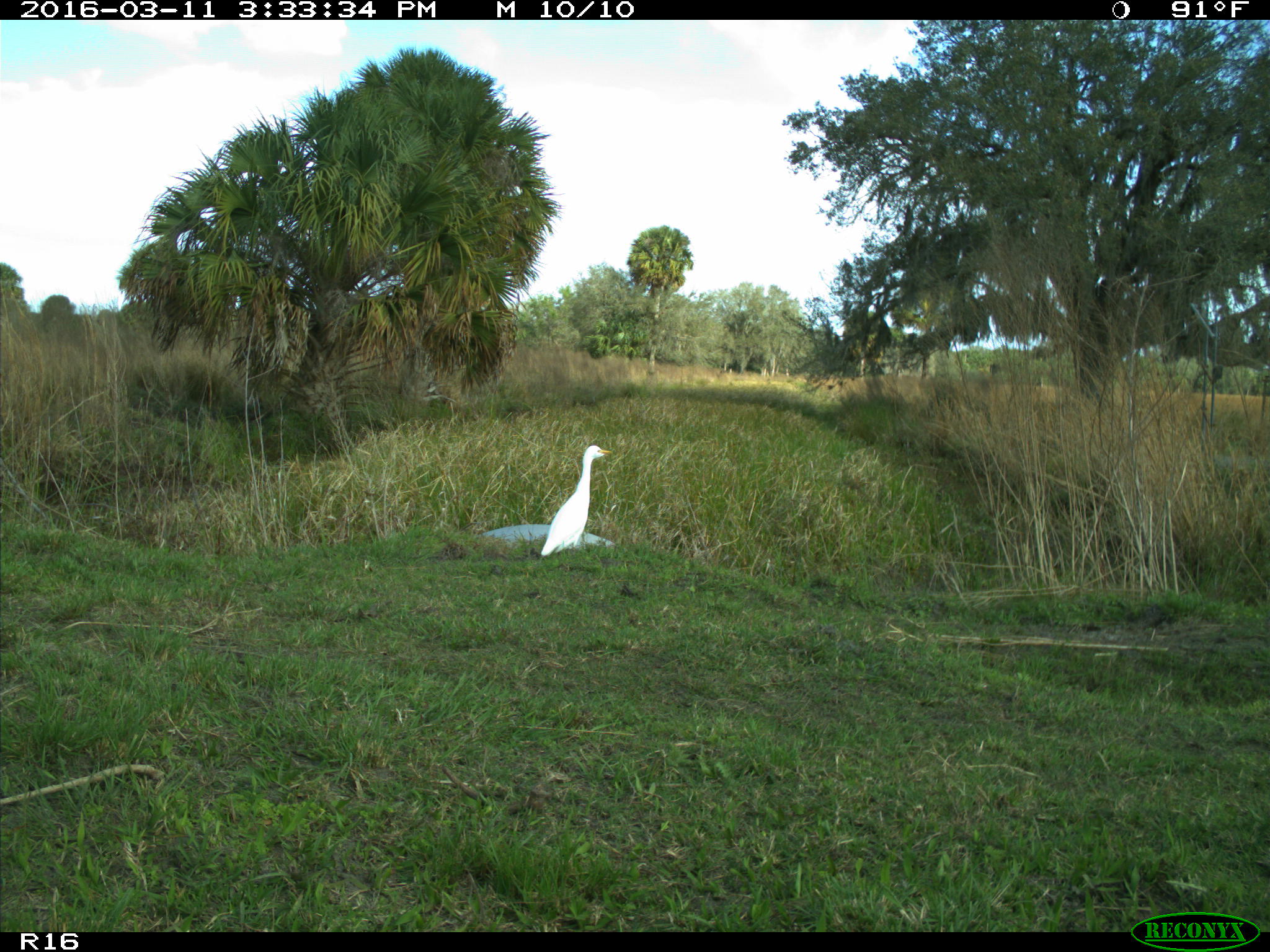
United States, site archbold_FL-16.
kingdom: Animalia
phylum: Chordata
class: Aves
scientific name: Aves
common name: birds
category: unidentified bird